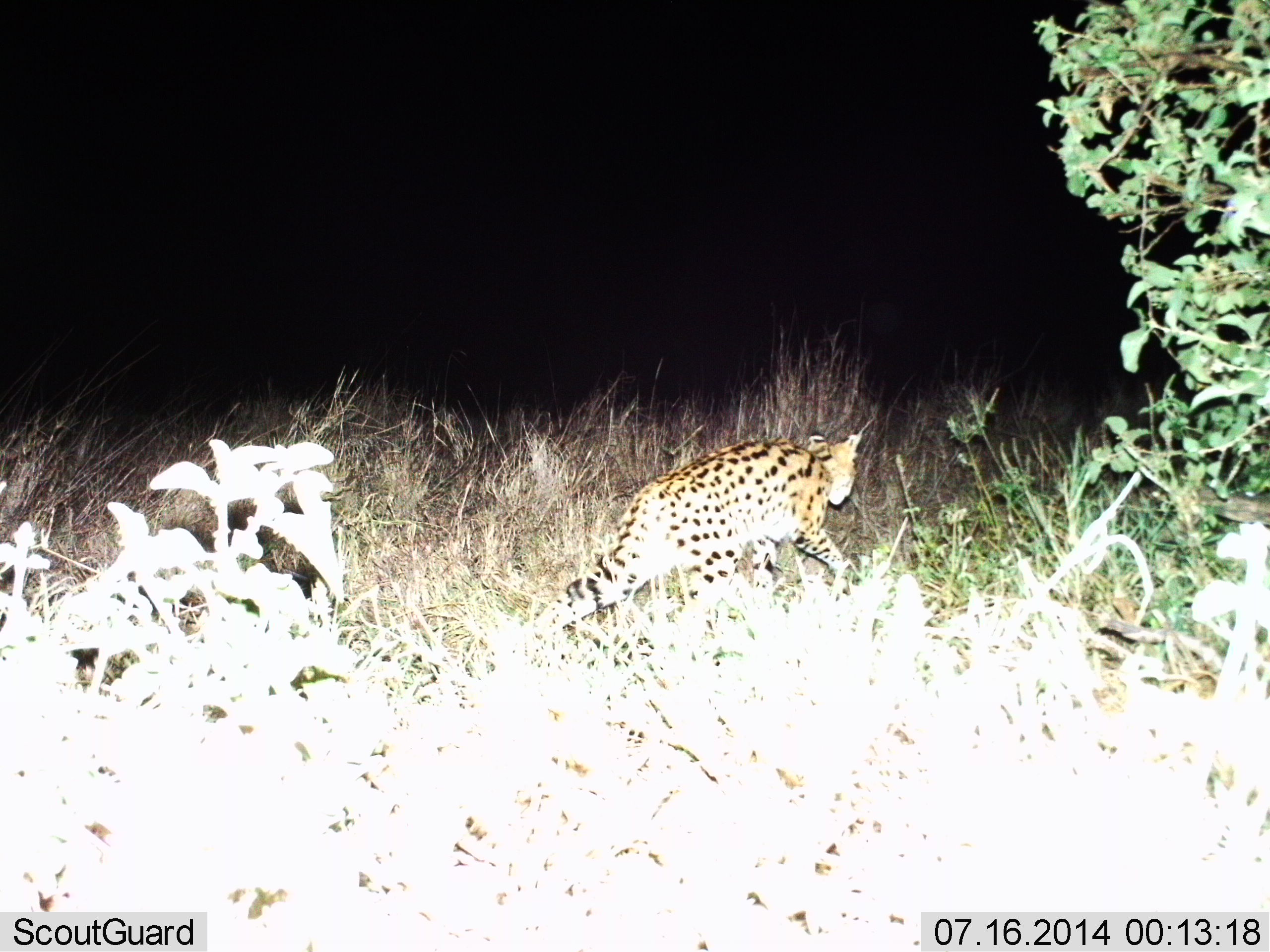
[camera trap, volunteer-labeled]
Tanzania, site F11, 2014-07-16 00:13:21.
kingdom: Animalia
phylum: Chordata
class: Mammalia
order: Carnivora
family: Felidae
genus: Leptailurus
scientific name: Leptailurus serval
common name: serval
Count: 1.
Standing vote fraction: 0%.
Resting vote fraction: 0%.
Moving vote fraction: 100%.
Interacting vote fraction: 0%.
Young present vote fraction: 0%.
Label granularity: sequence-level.